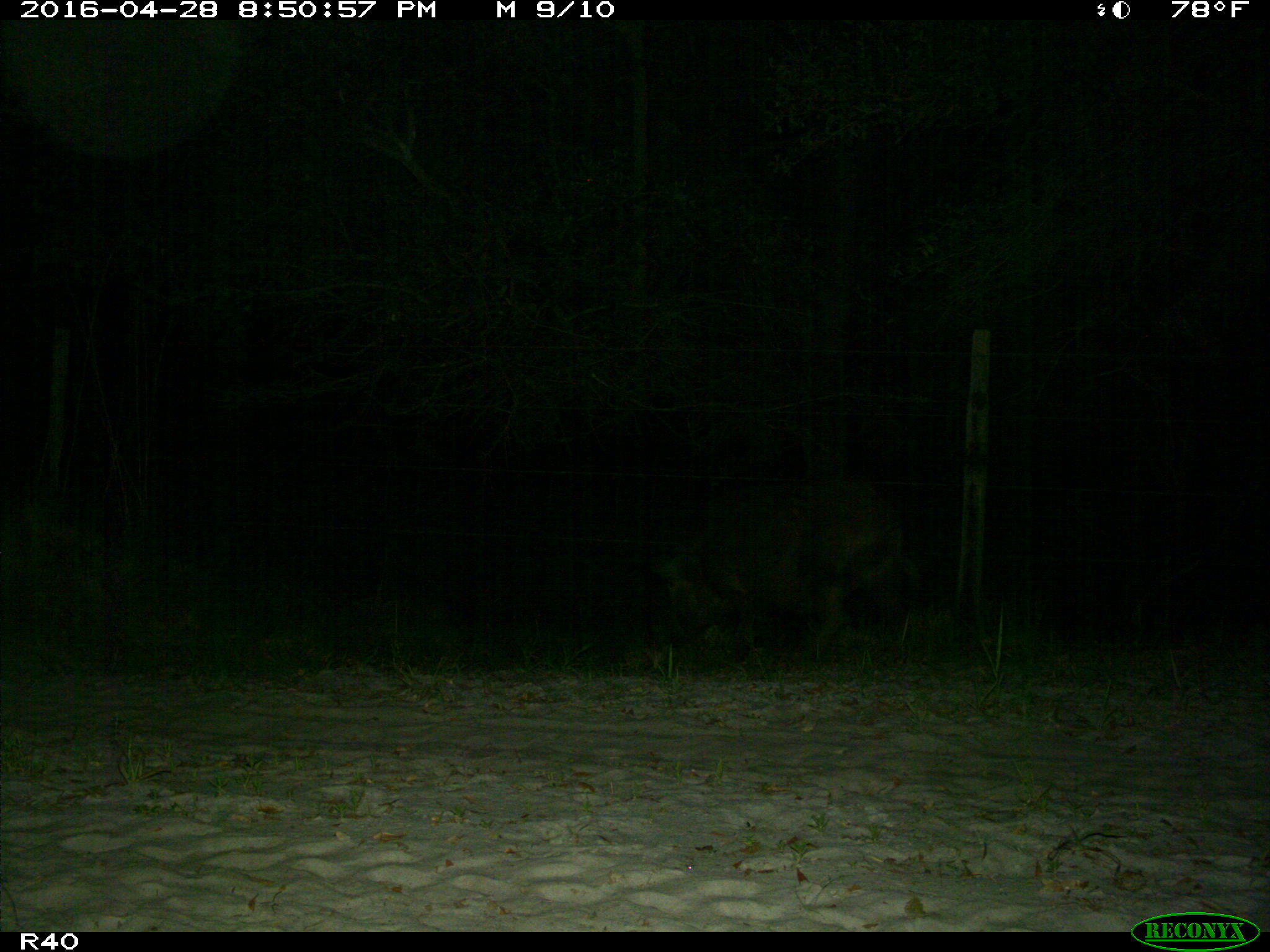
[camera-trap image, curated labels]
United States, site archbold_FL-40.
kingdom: Animalia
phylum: Chordata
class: Mammalia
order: Artiodactyla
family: Suidae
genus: Sus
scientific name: Sus scrofa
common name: wild boar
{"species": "Sus scrofa (wild boar)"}